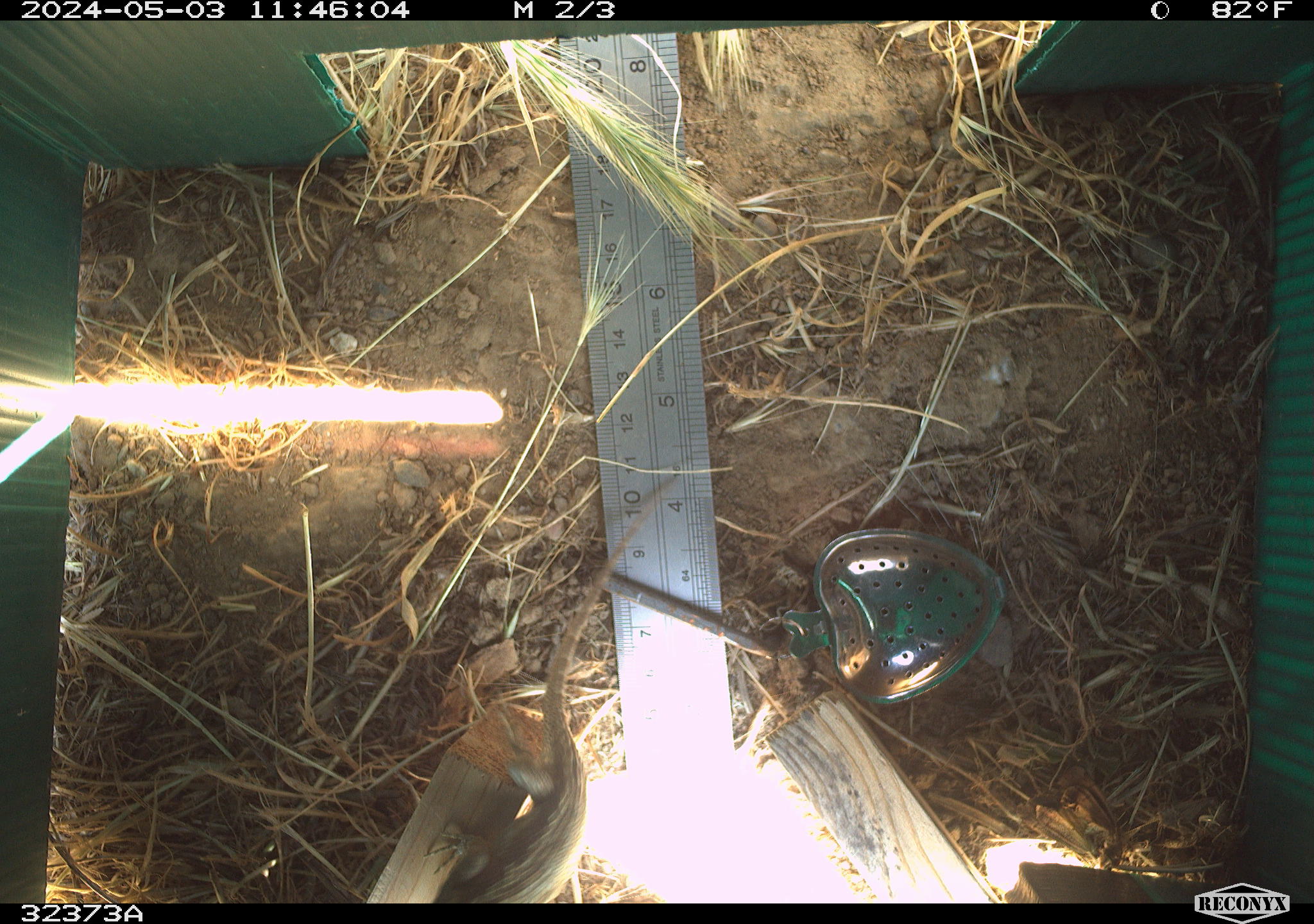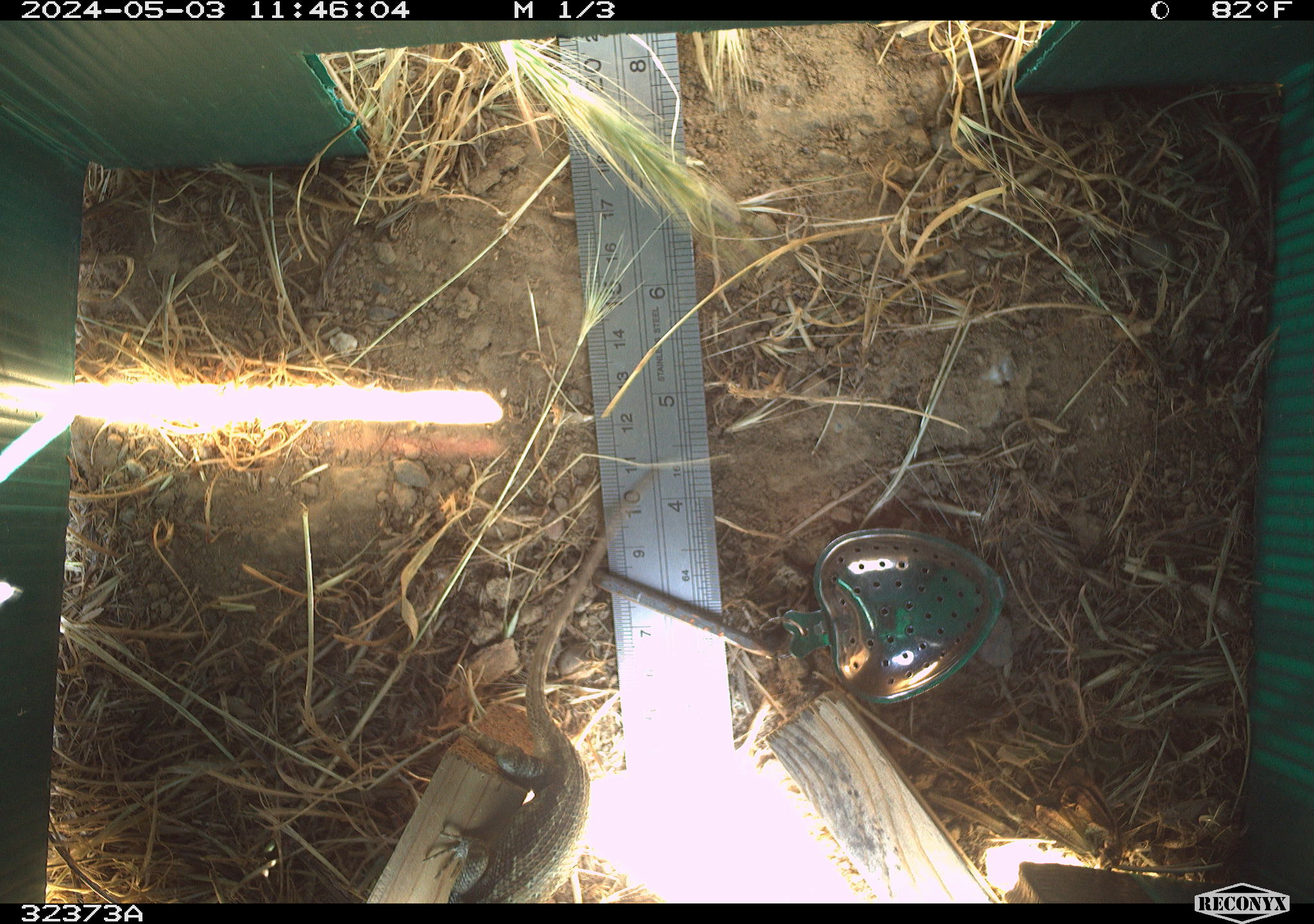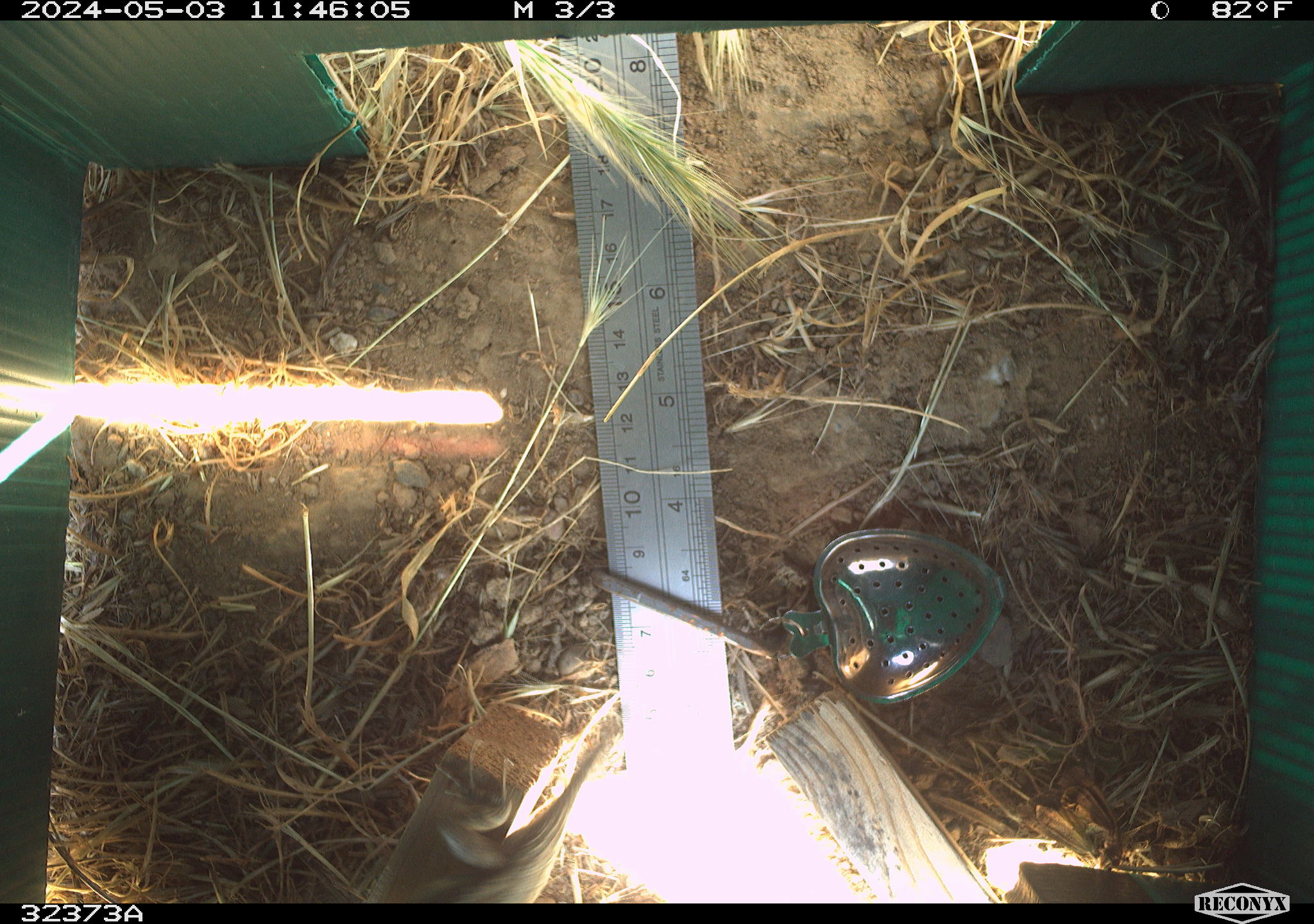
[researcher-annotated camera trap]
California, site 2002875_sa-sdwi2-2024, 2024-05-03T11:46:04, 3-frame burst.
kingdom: Animalia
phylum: Chordata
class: Reptilia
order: Squamata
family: Phrynosomatidae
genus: Sceloporus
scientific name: Sceloporus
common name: spiny lizards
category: sceloporus species